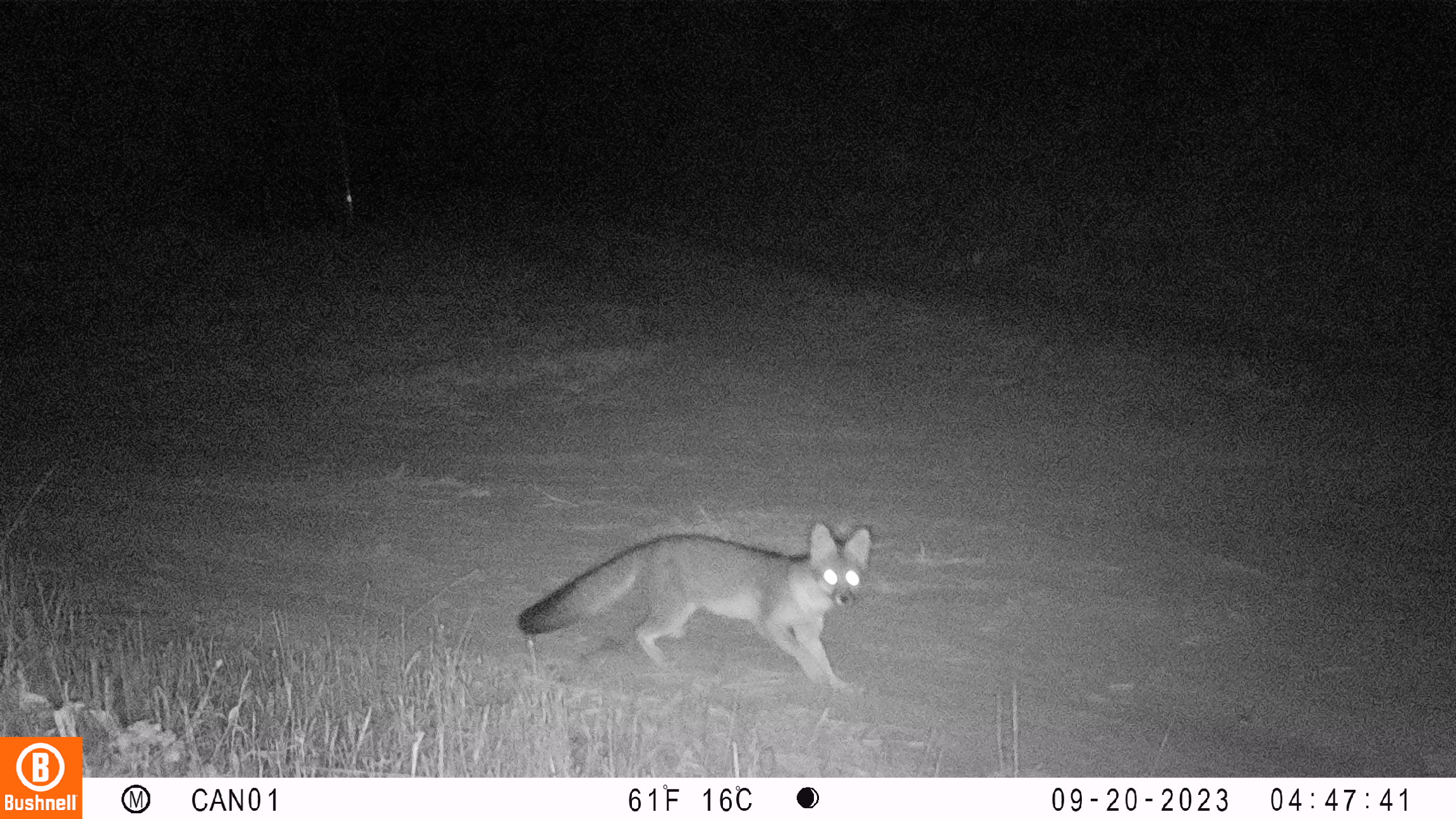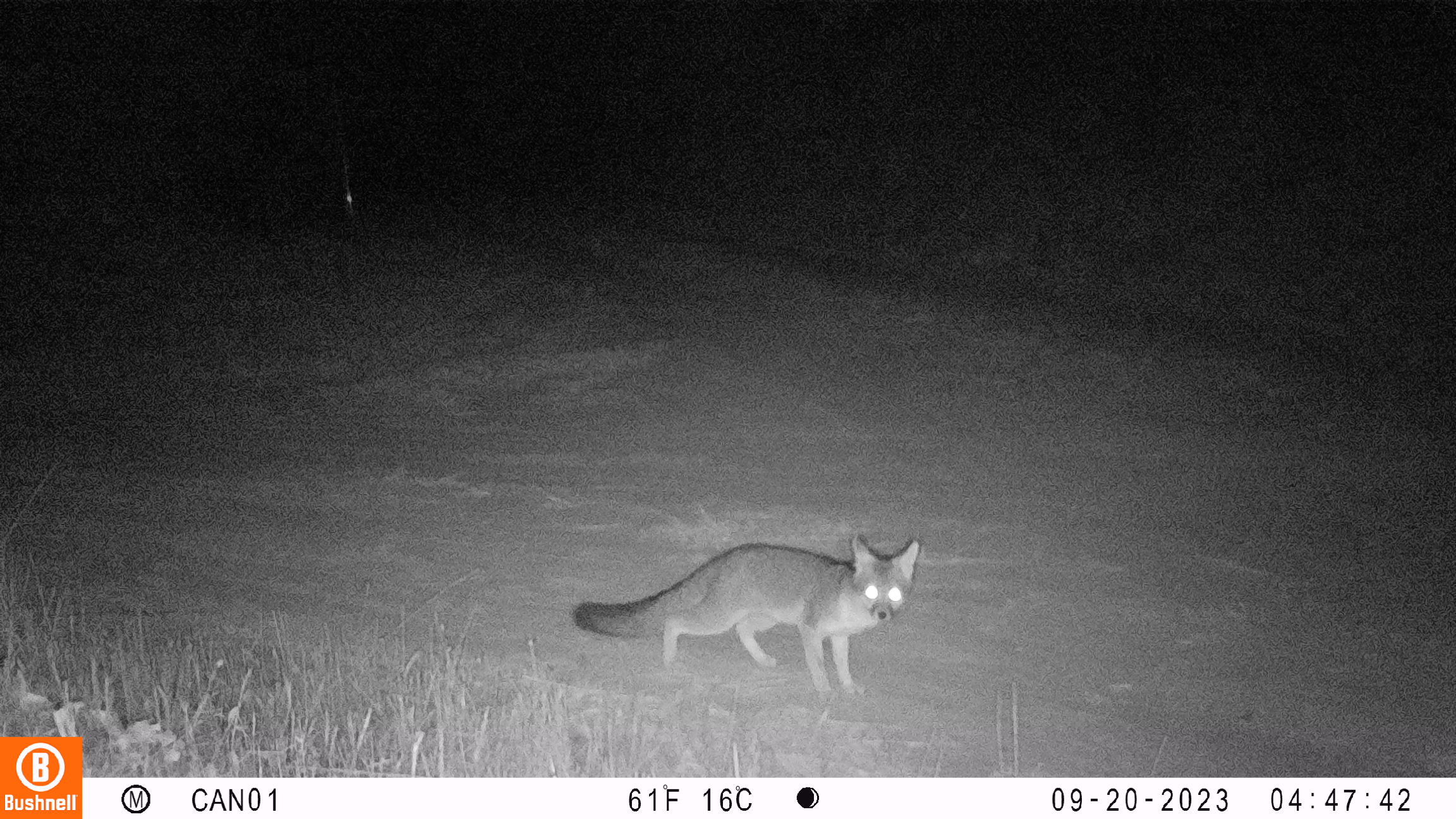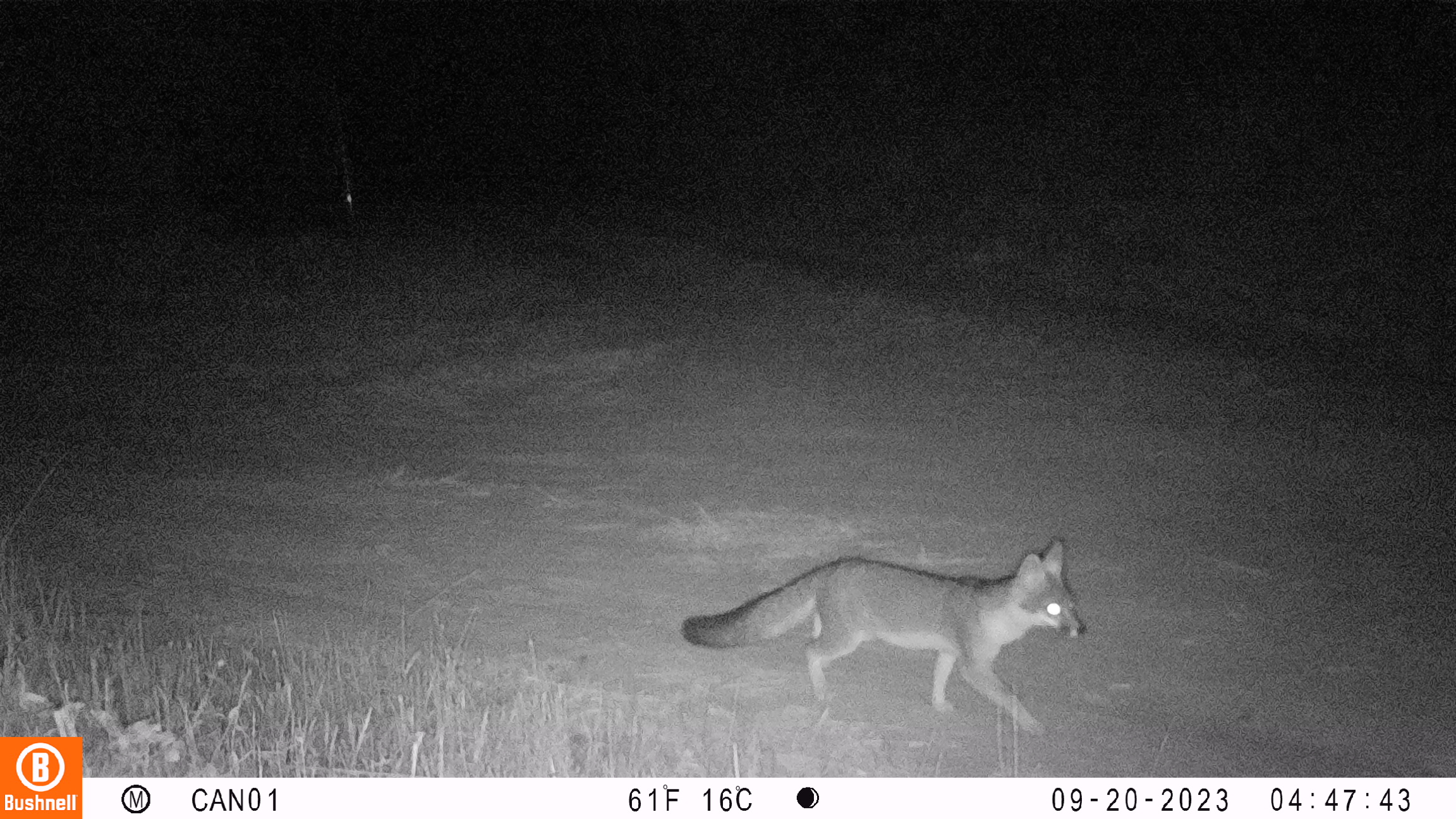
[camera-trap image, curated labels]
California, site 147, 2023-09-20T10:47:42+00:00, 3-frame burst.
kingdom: Animalia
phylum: Chordata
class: Mammalia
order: Carnivora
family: Canidae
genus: Urocyon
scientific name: Urocyon cinereoargenteus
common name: gray fox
Gray fox (Urocyon cinereoargenteus).